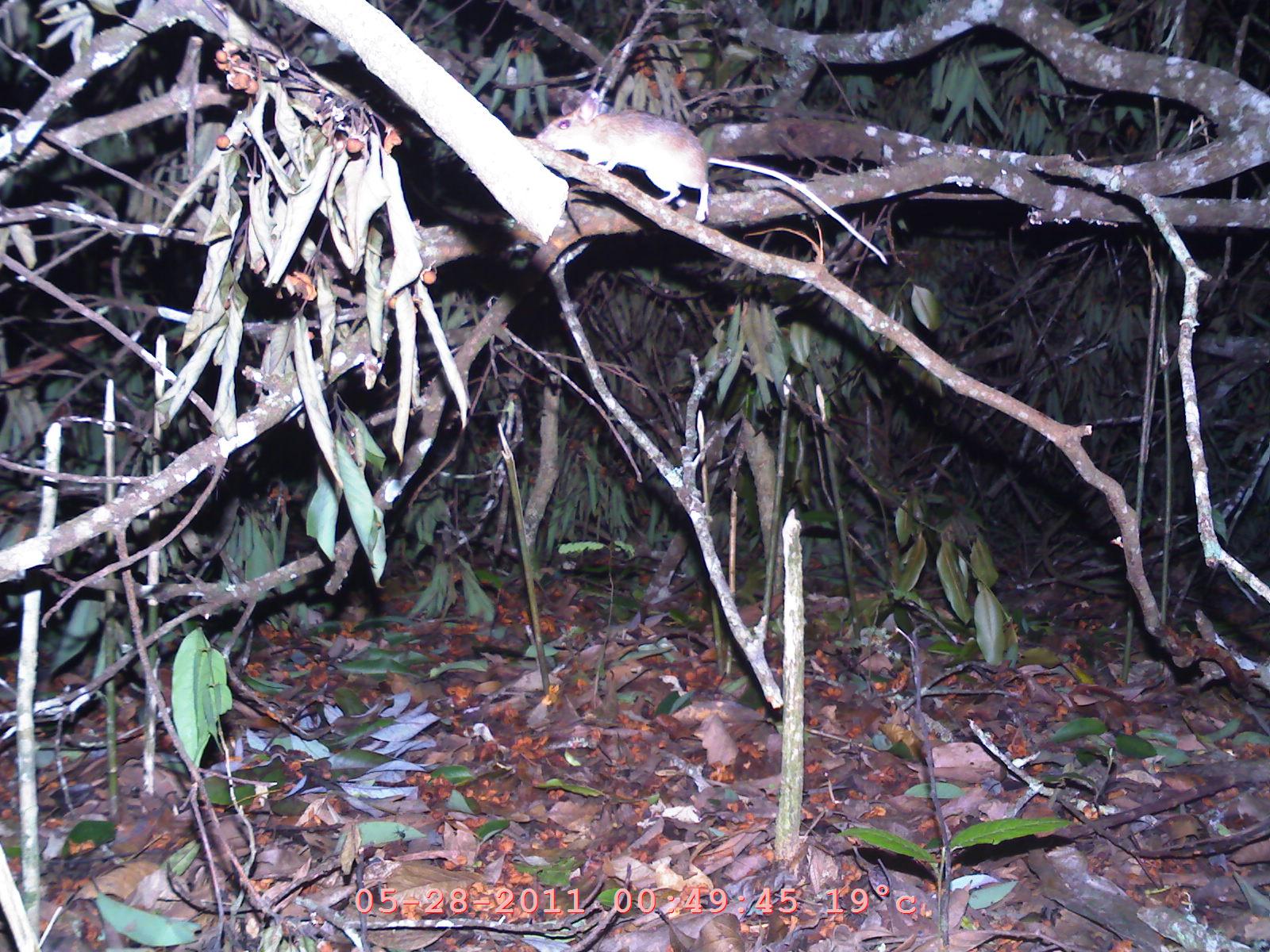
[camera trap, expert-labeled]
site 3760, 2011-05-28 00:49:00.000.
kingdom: Animalia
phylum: Chordata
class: Mammalia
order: Rodentia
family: Muridae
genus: Rattus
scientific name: Rattus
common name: rodent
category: unknown rat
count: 1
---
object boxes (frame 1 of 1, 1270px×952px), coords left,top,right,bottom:
unknown rat: 534,84,888,265